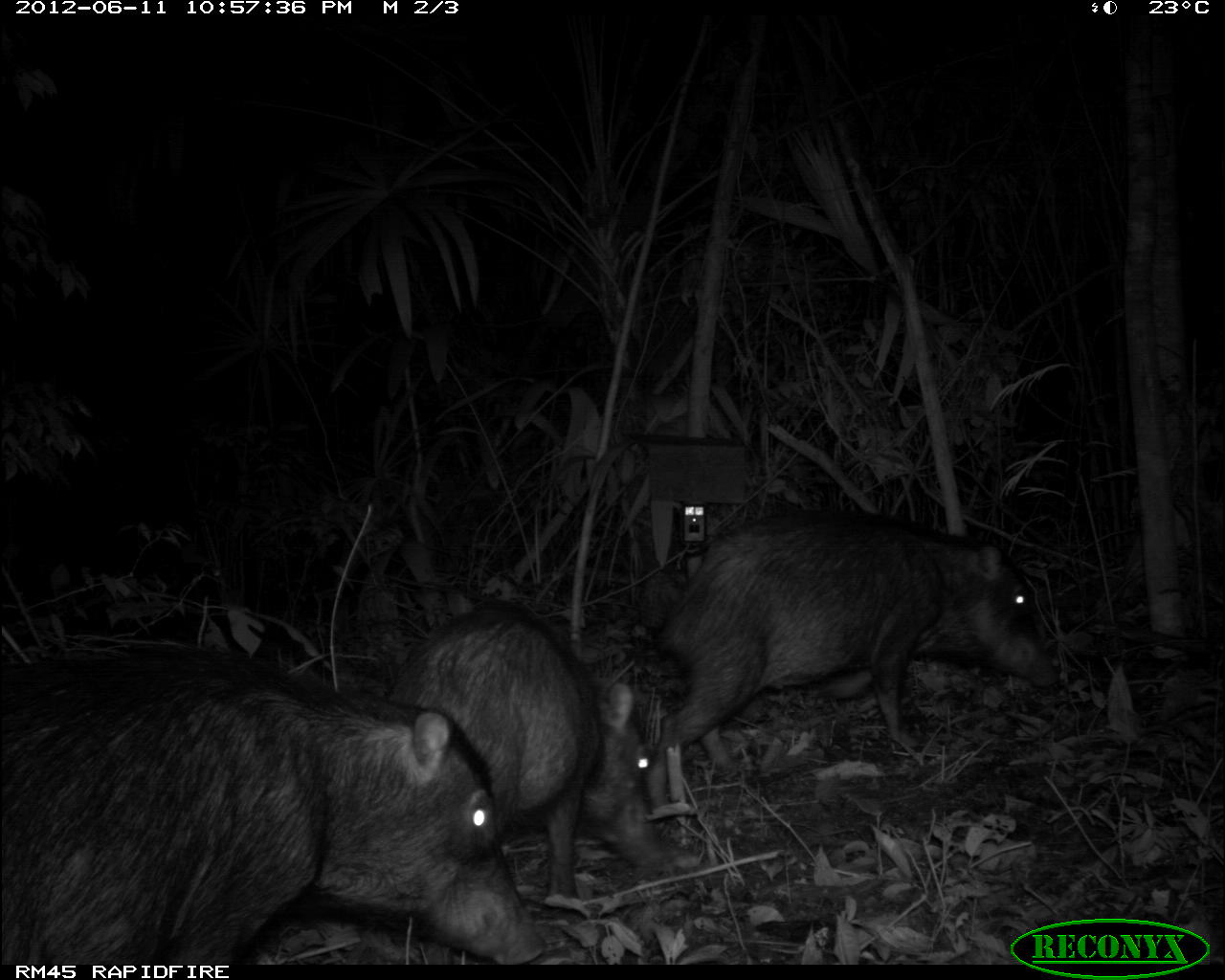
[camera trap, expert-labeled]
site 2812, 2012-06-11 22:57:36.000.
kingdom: Animalia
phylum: Chordata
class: Mammalia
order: Artiodactyla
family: Tayassuidae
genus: Tayassu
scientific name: Tayassu pecari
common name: white-lipped peccary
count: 18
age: adult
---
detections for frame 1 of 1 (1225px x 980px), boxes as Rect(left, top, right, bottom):
tayassu pecari: Rect(0, 636, 548, 963); Rect(646, 507, 1060, 805); Rect(386, 604, 667, 898)